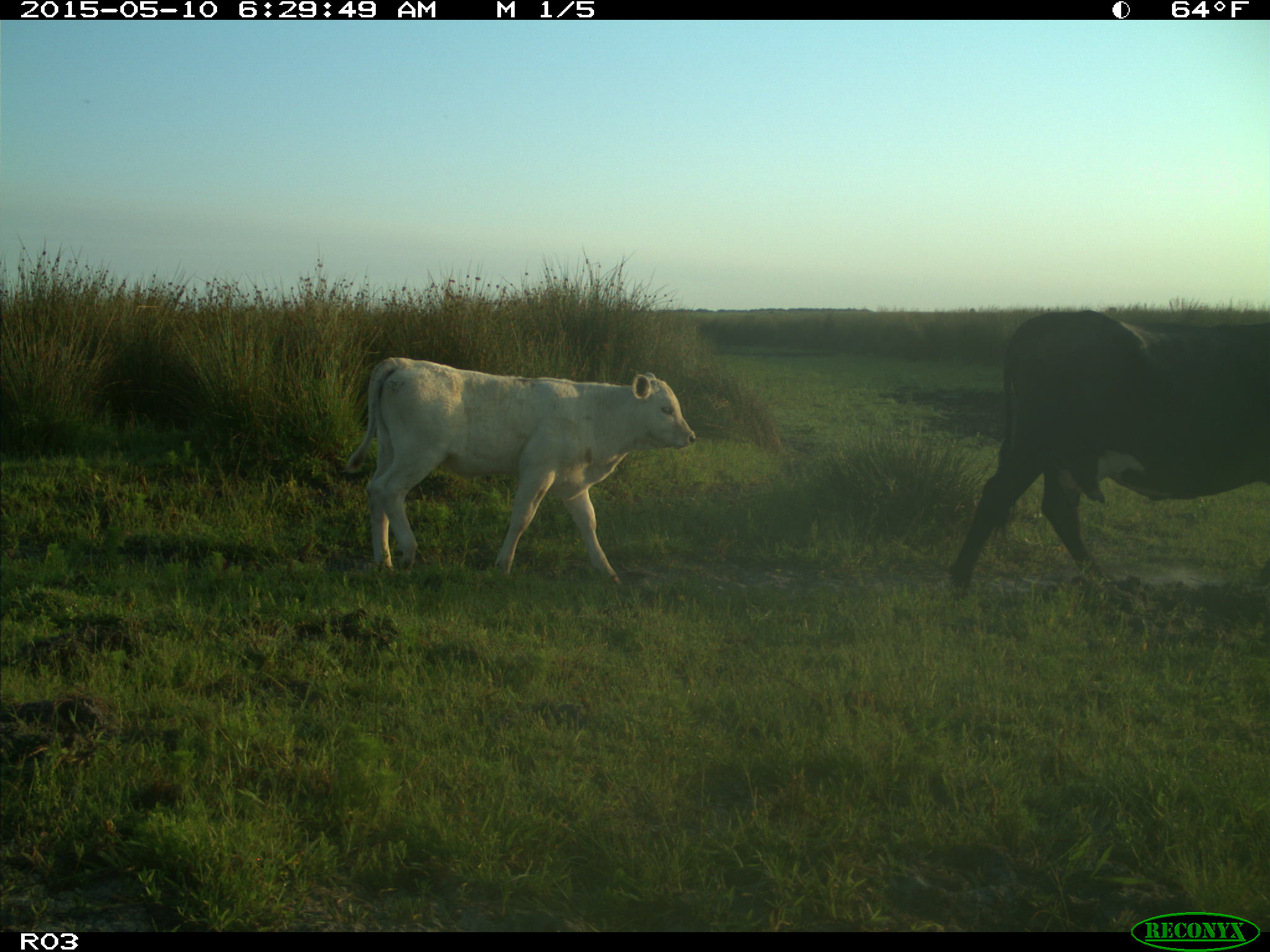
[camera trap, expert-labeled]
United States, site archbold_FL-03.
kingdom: Animalia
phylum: Chordata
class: Mammalia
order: Artiodactyla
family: Bovidae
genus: Bos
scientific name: Bos taurus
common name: domestic cow